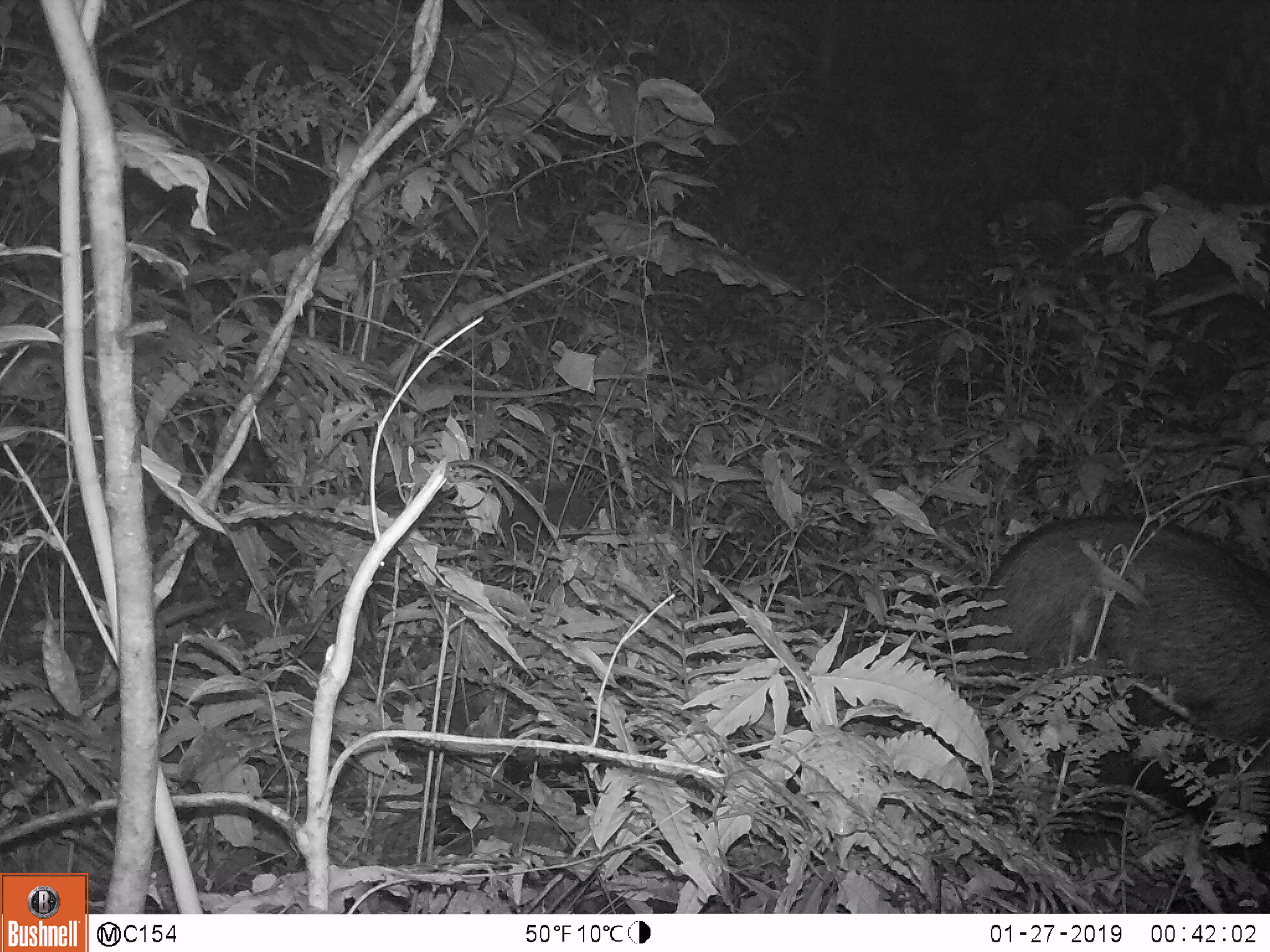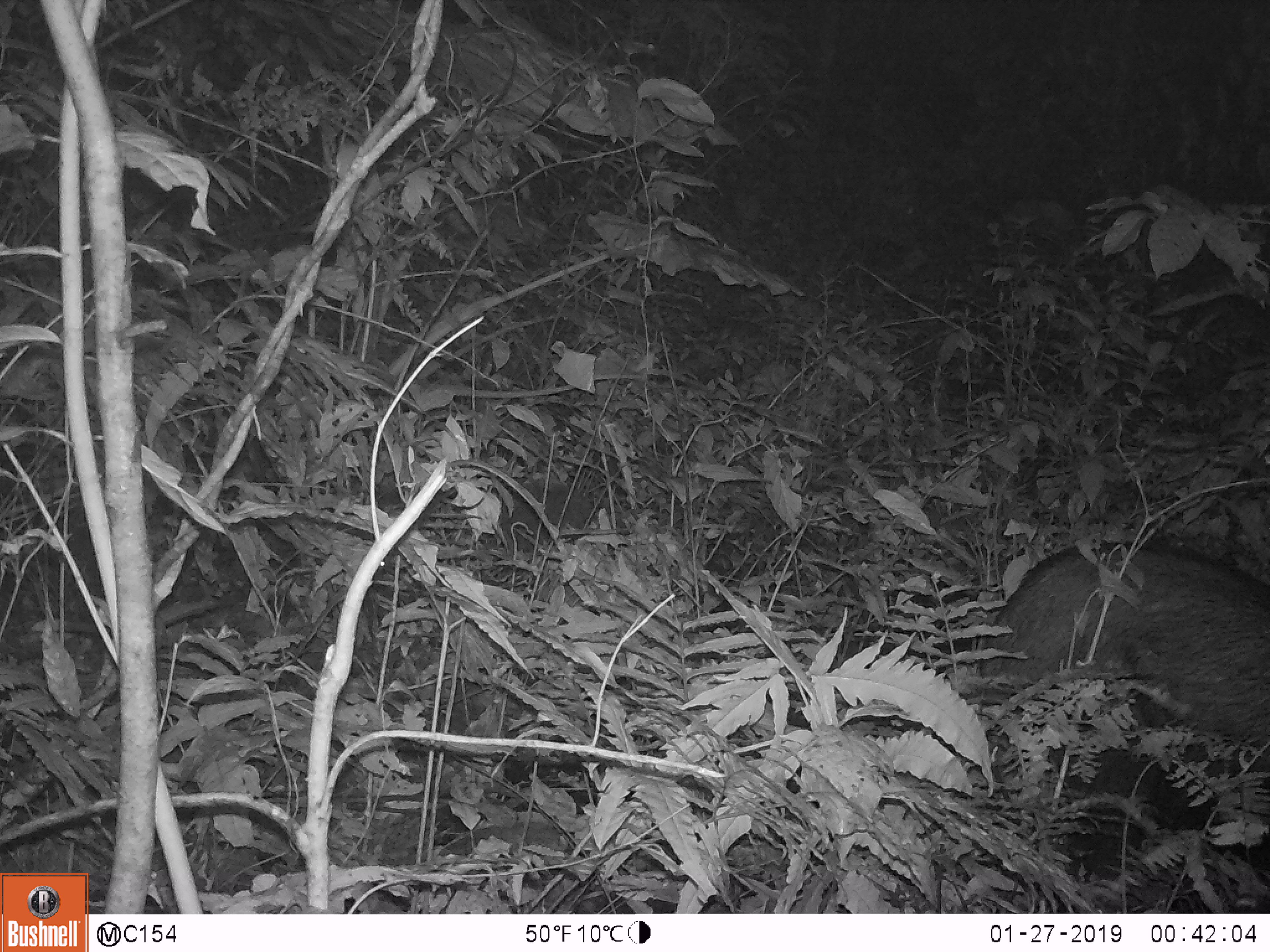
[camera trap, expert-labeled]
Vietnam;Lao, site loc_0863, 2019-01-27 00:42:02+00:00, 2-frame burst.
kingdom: Animalia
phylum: Chordata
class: Mammalia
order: Artiodactyla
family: Bovidae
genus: Capricornis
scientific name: Capricornis sumatraensis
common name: chinese serow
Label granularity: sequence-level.